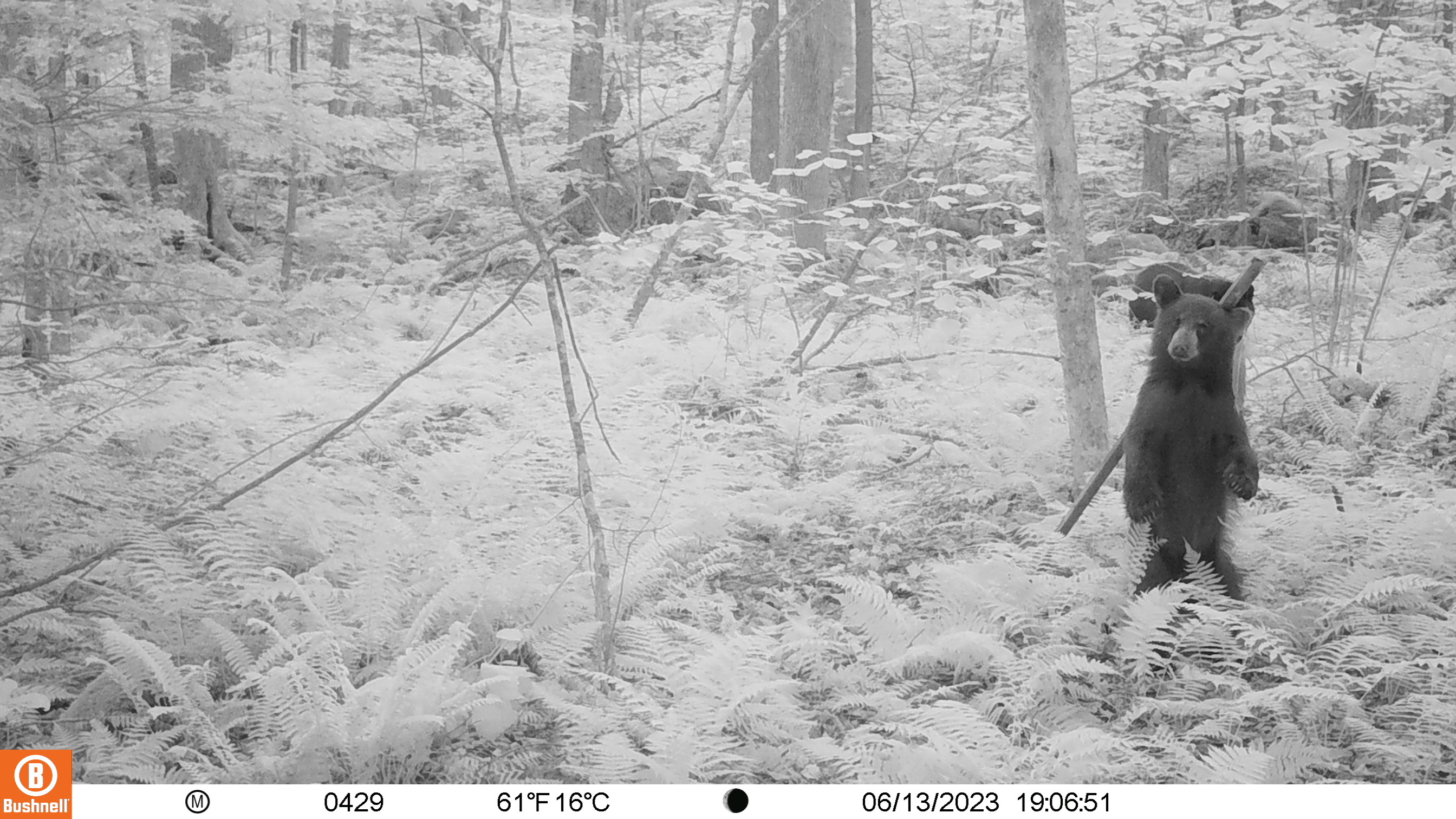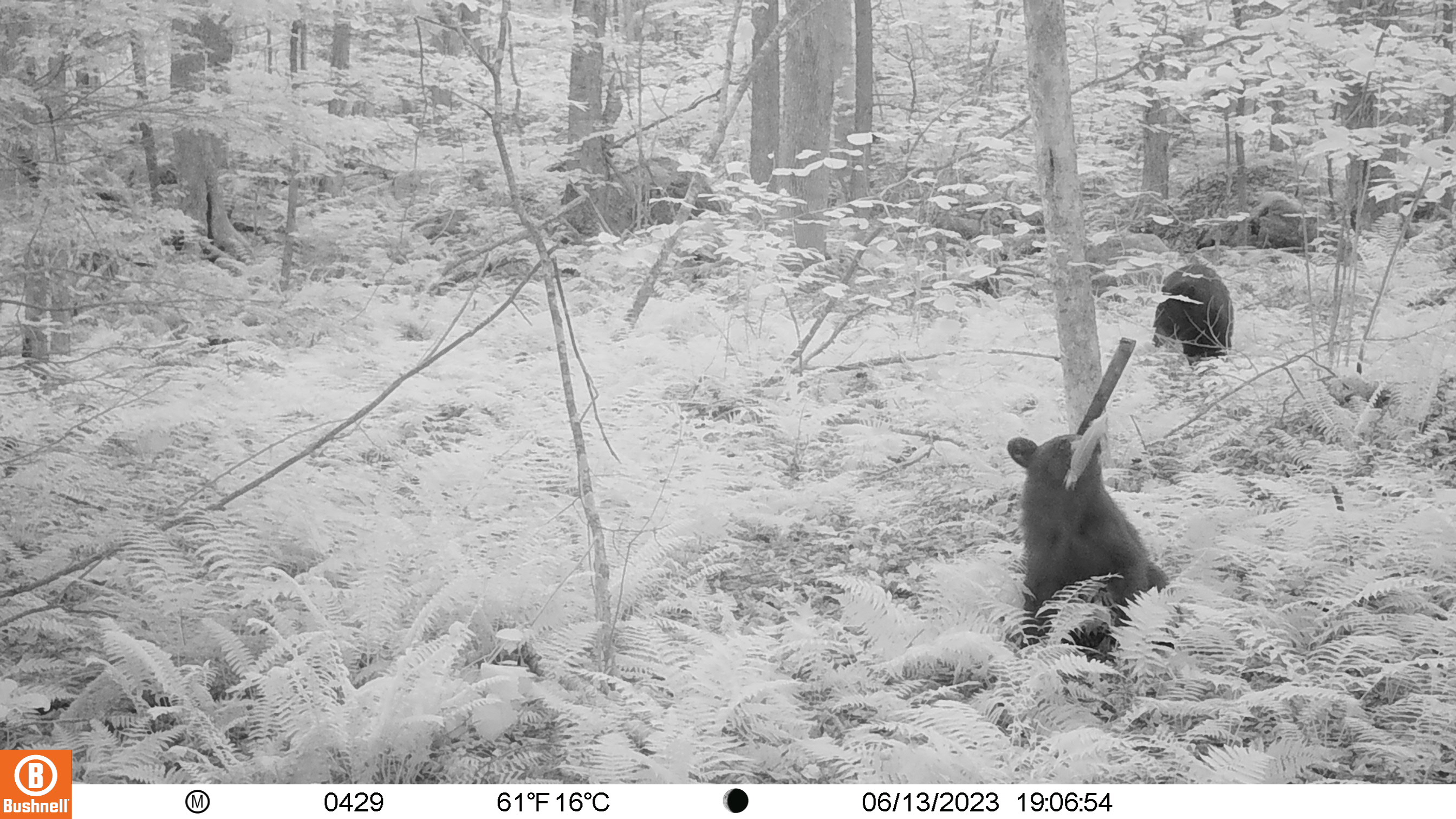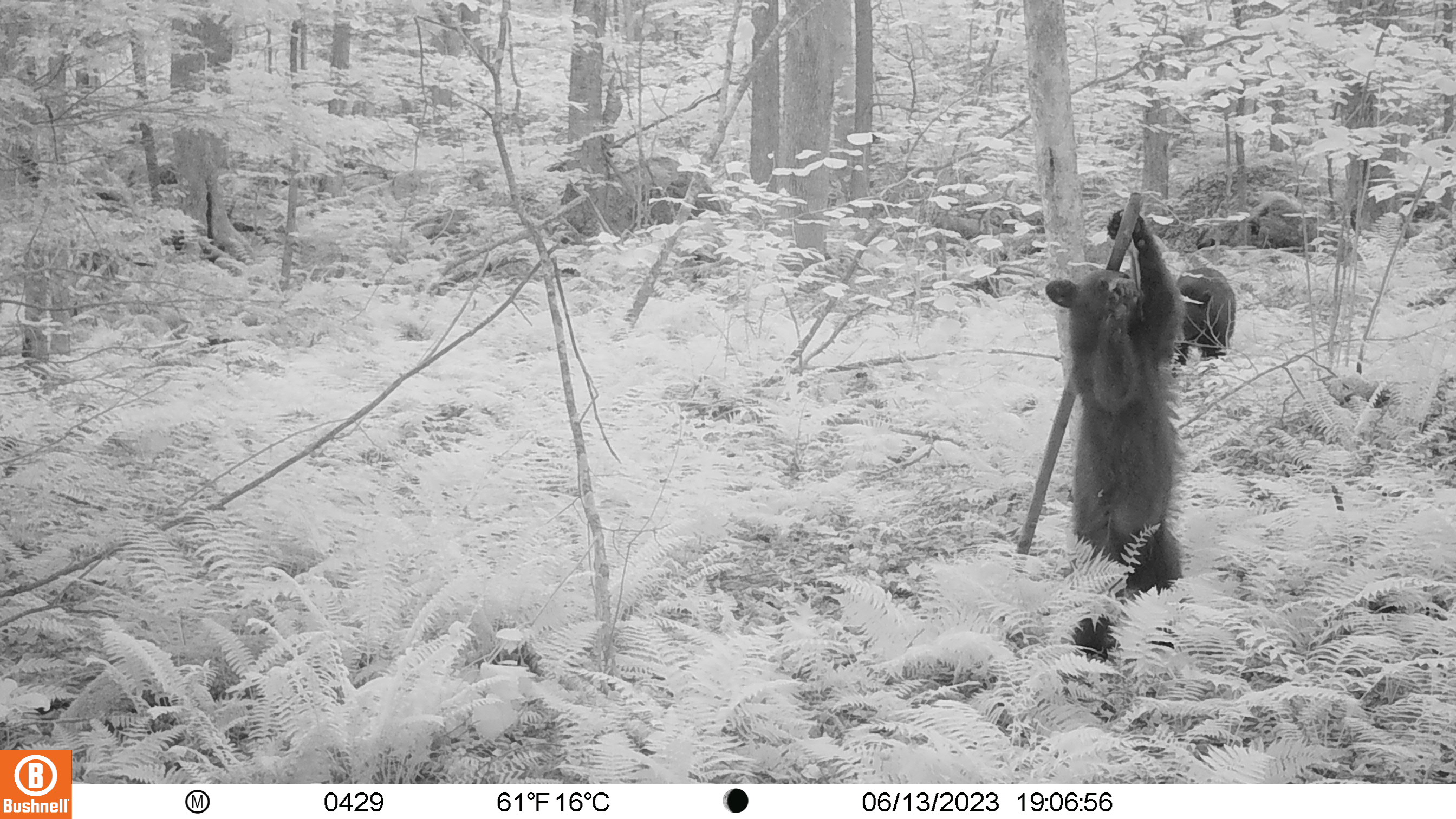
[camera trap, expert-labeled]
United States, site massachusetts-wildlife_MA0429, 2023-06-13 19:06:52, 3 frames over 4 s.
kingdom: Animalia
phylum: Chordata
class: Mammalia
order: Carnivora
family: Ursidae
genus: Ursus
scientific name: Ursus americanus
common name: black bear